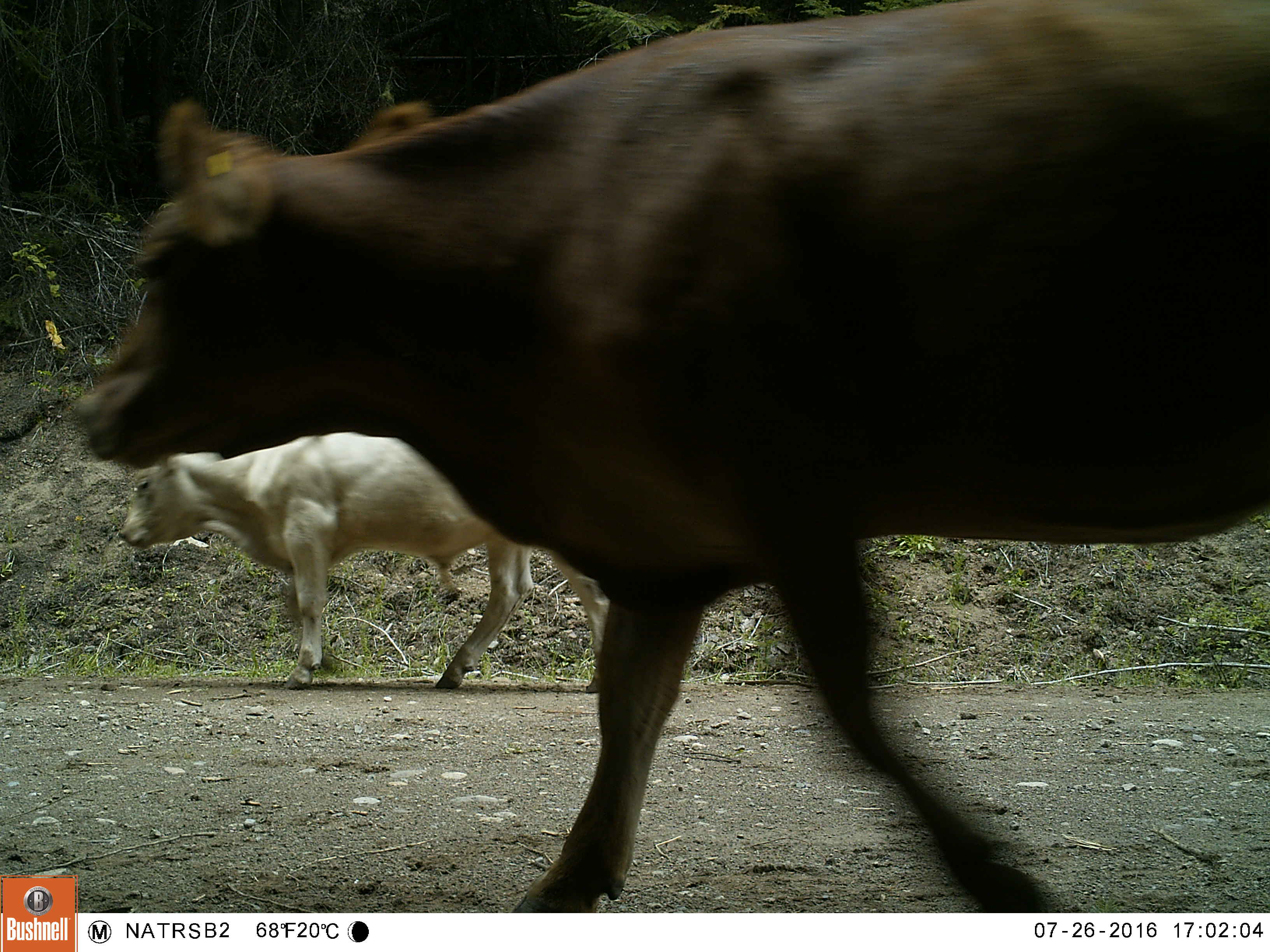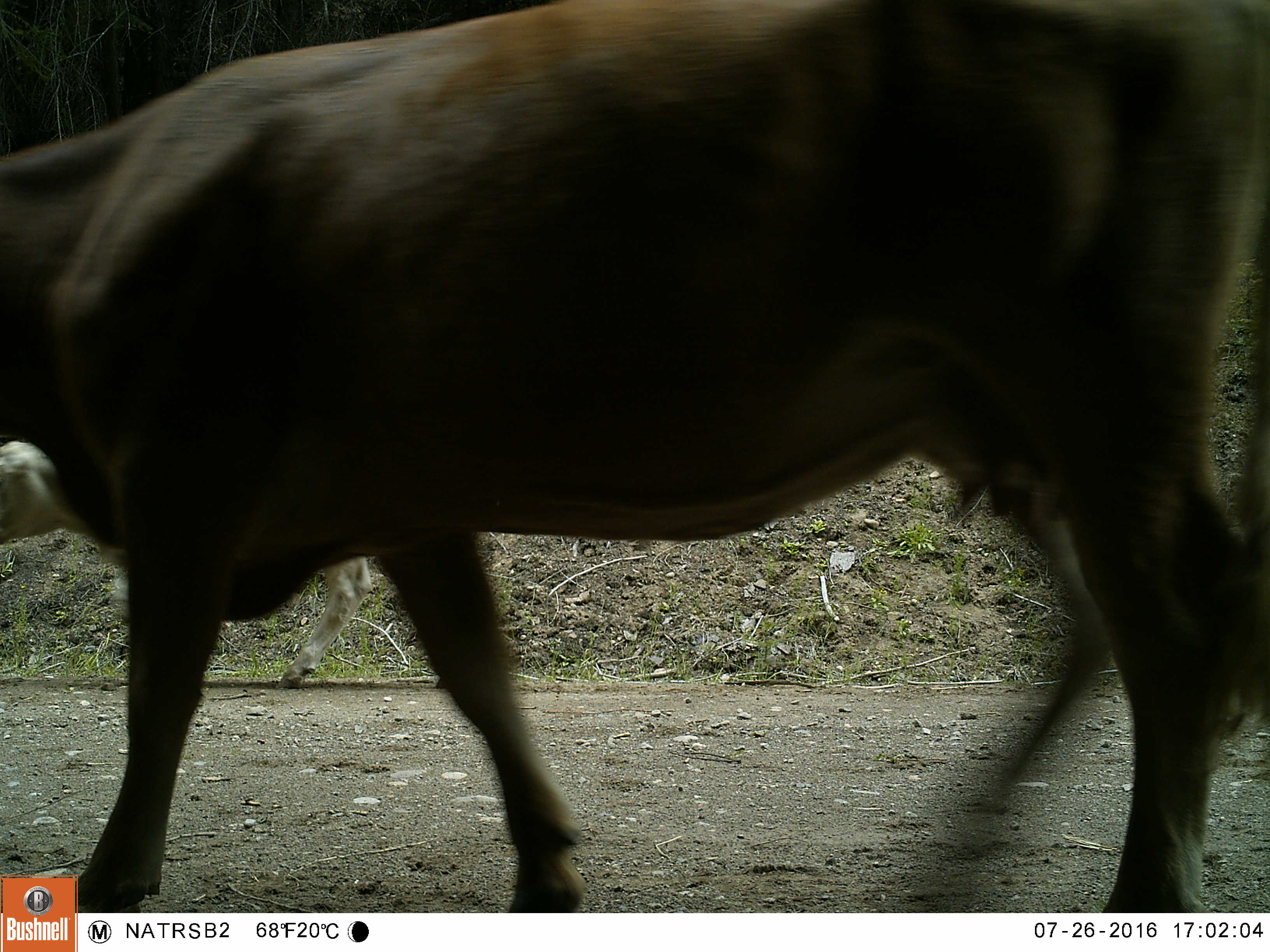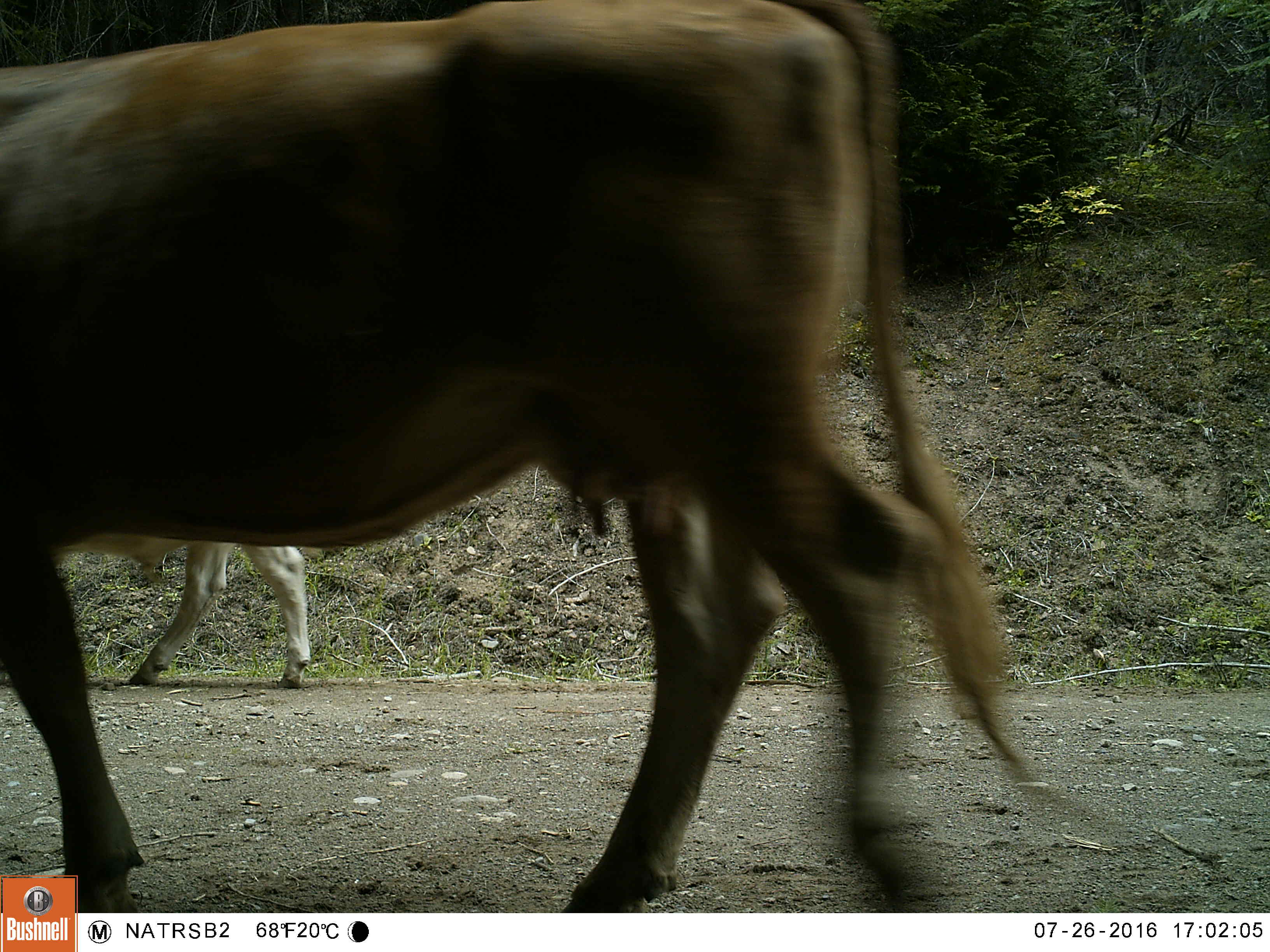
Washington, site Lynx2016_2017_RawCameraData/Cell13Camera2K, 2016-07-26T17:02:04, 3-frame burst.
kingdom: Animalia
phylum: Chordata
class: Mammalia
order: Artiodactyla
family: Bovidae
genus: Bos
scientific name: Bos taurus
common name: domestic cattle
Domestic cattle (Bos taurus). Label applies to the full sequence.